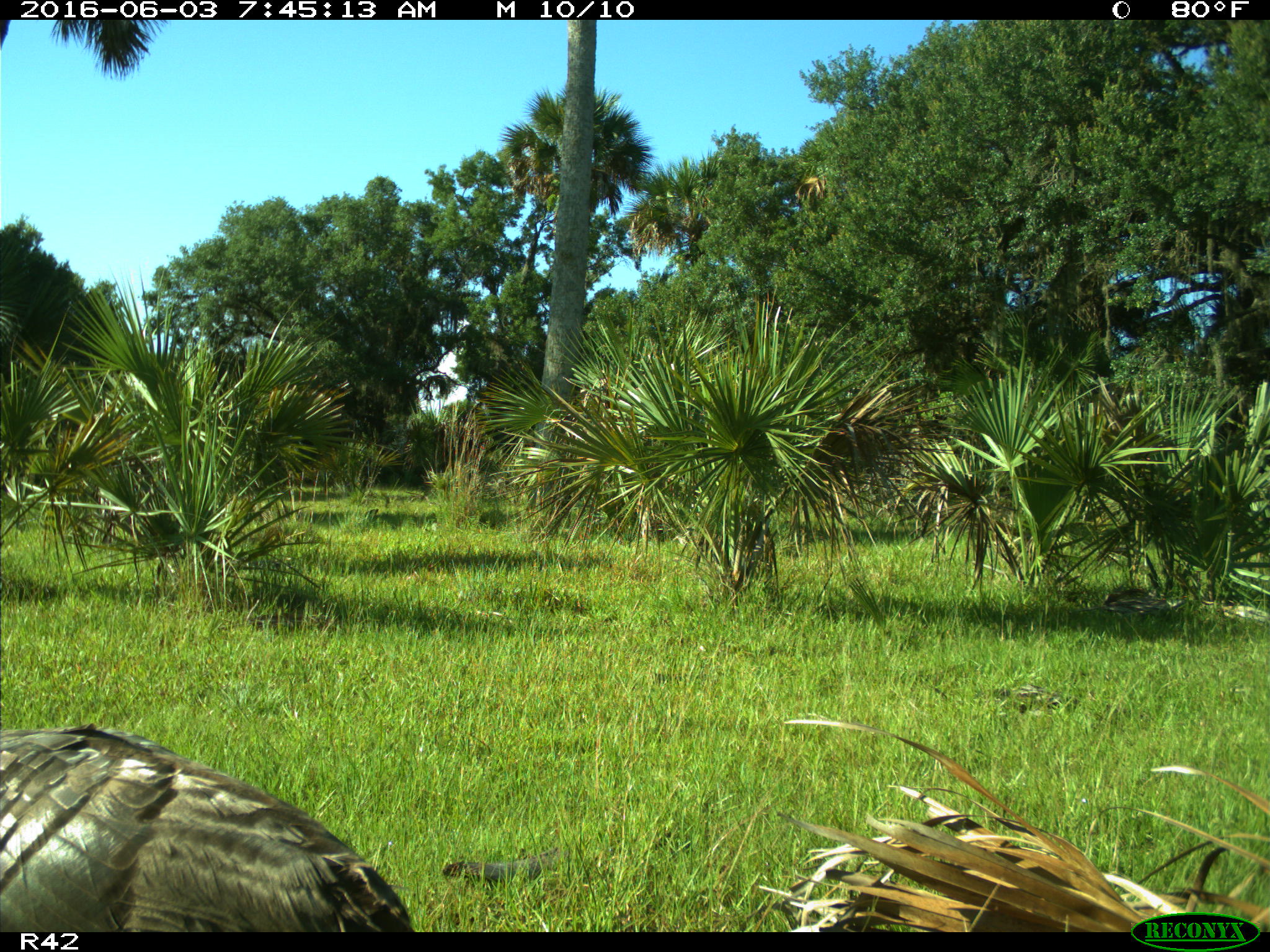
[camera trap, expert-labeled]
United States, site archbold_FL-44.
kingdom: Animalia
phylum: Chordata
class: Aves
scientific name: Aves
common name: birds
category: unidentified bird